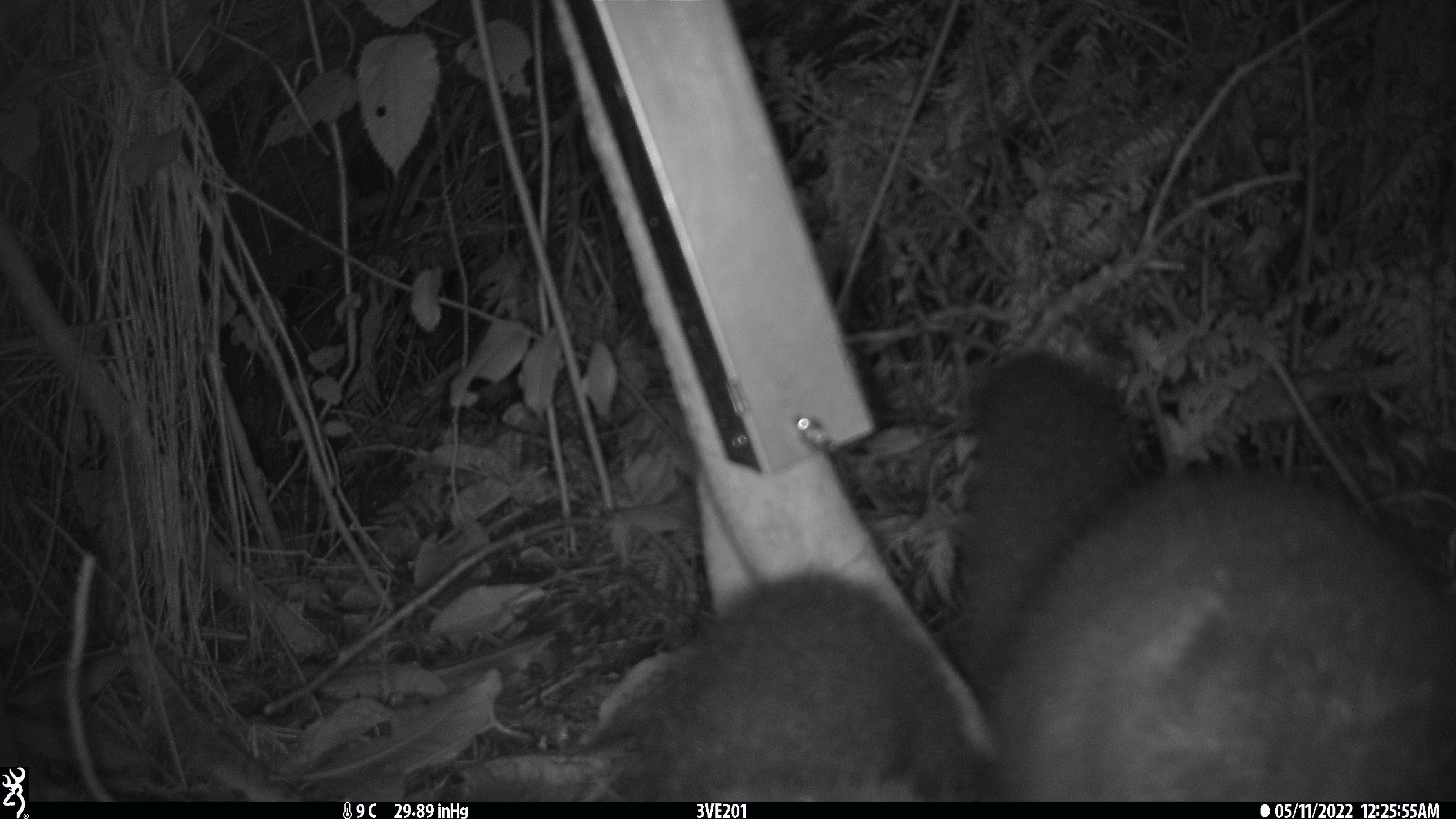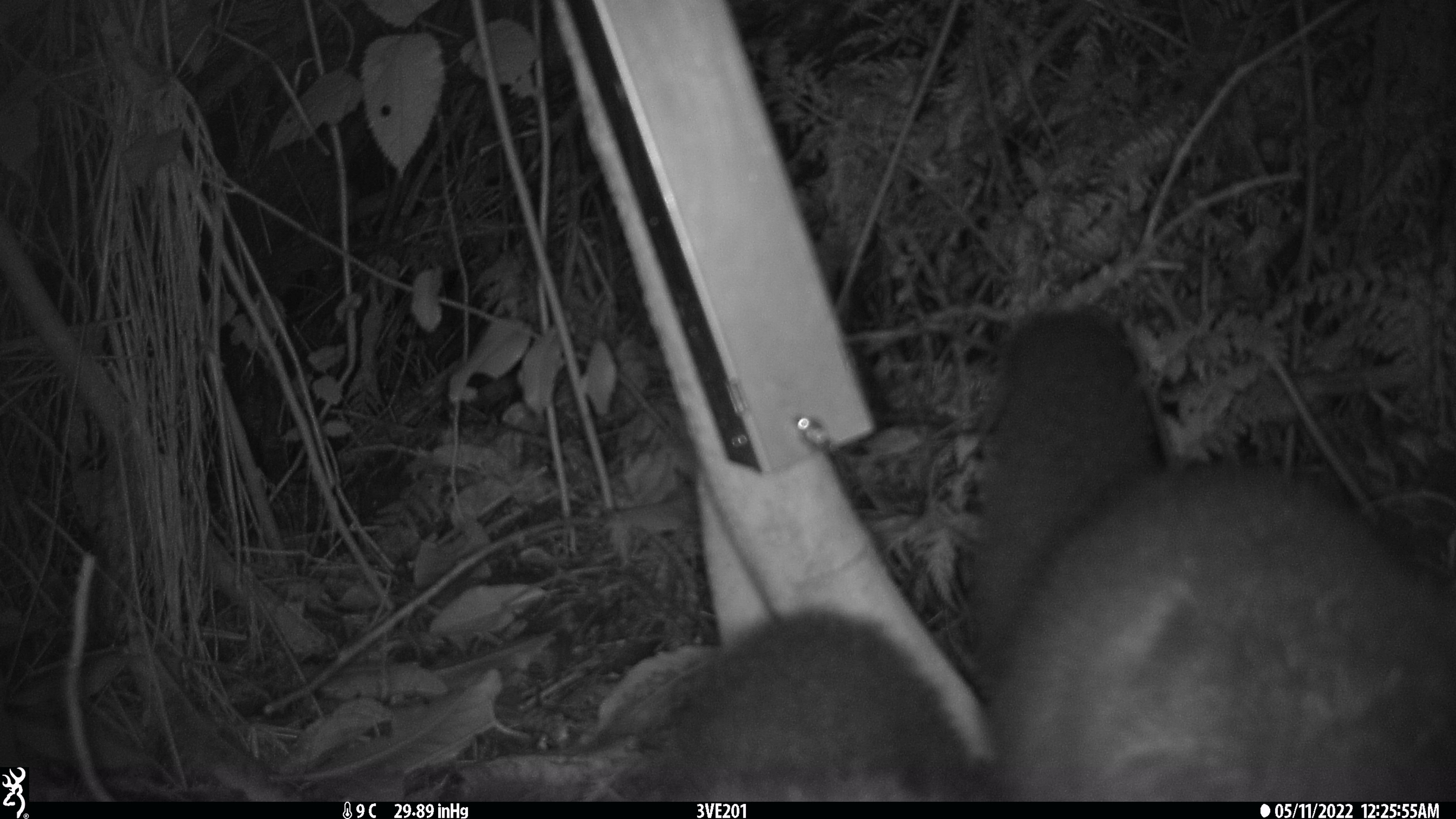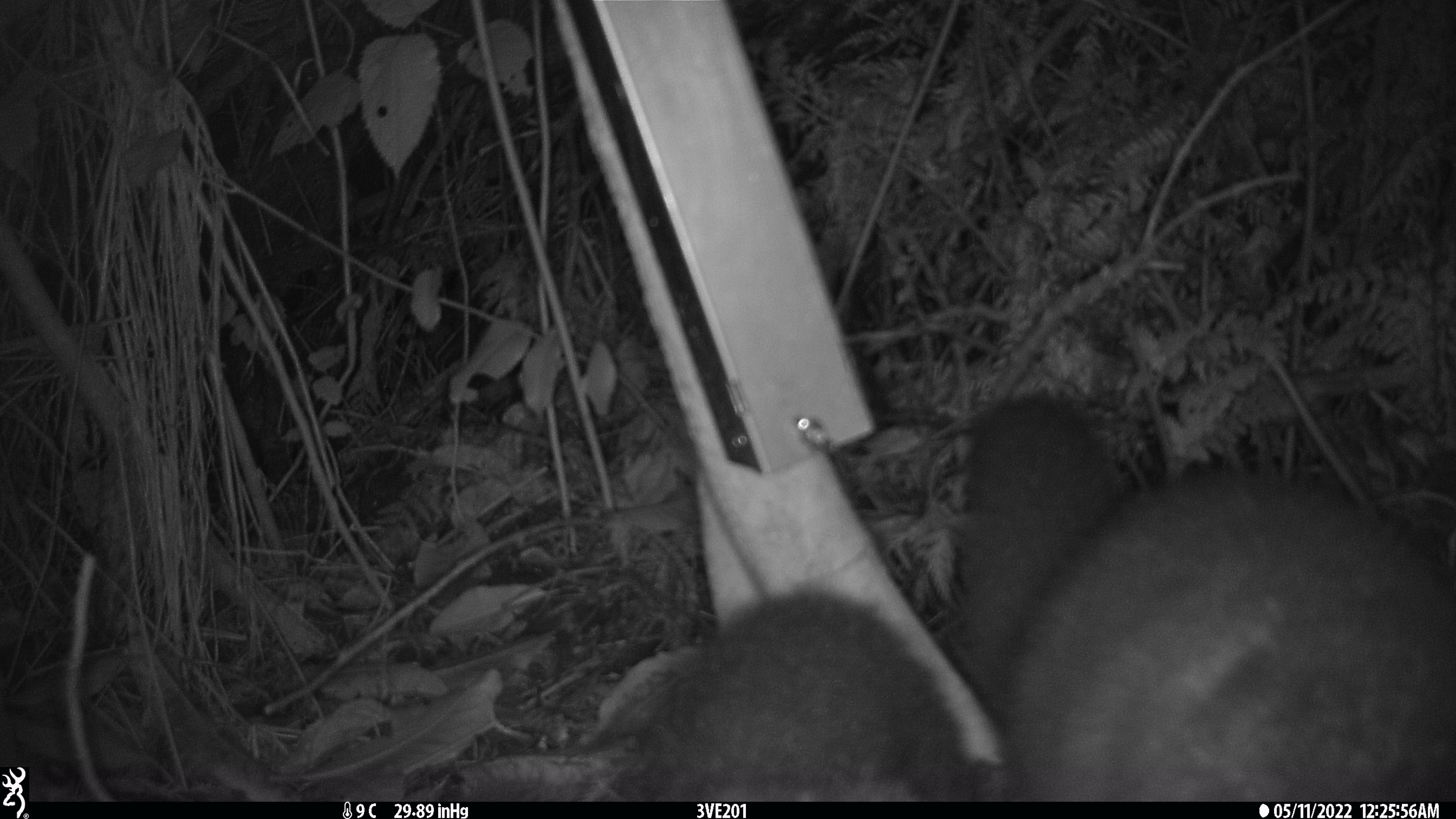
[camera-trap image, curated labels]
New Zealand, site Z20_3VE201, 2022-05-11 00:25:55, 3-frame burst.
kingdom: Animalia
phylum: Chordata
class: Mammalia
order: Diprotodontia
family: Phalangeridae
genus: Trichosurus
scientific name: Trichosurus vulpecula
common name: common brushtail possum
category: possum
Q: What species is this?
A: Possum (common brushtail possum) (Trichosurus vulpecula).